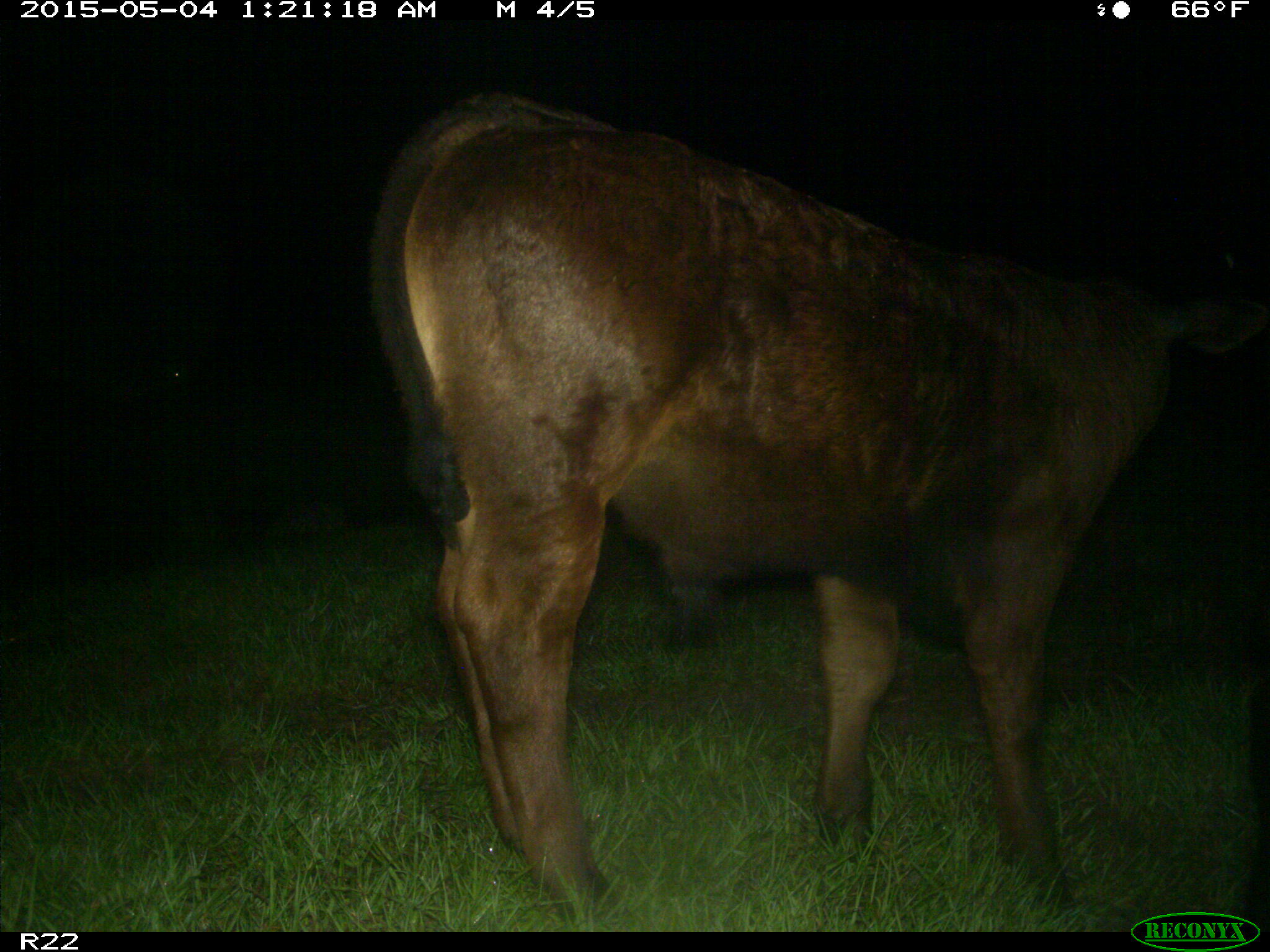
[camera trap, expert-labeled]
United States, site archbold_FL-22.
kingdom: Animalia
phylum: Chordata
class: Mammalia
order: Artiodactyla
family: Bovidae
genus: Bos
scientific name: Bos taurus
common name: domestic cow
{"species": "Bos taurus (domestic cow)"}